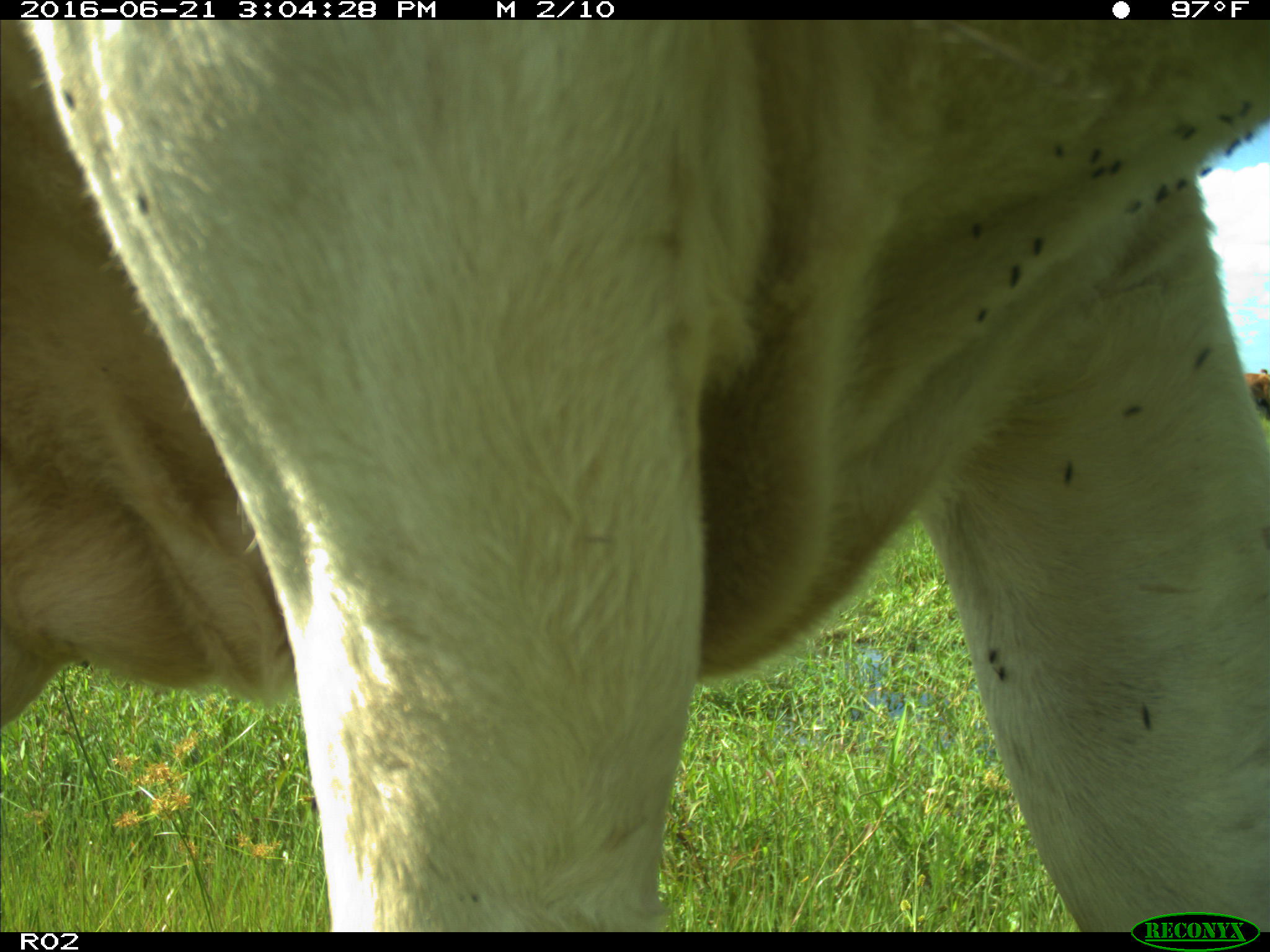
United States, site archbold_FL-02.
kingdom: Animalia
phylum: Chordata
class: Mammalia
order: Artiodactyla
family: Bovidae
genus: Bos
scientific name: Bos taurus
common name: domestic cow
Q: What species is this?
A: Bos taurus (domestic cow).